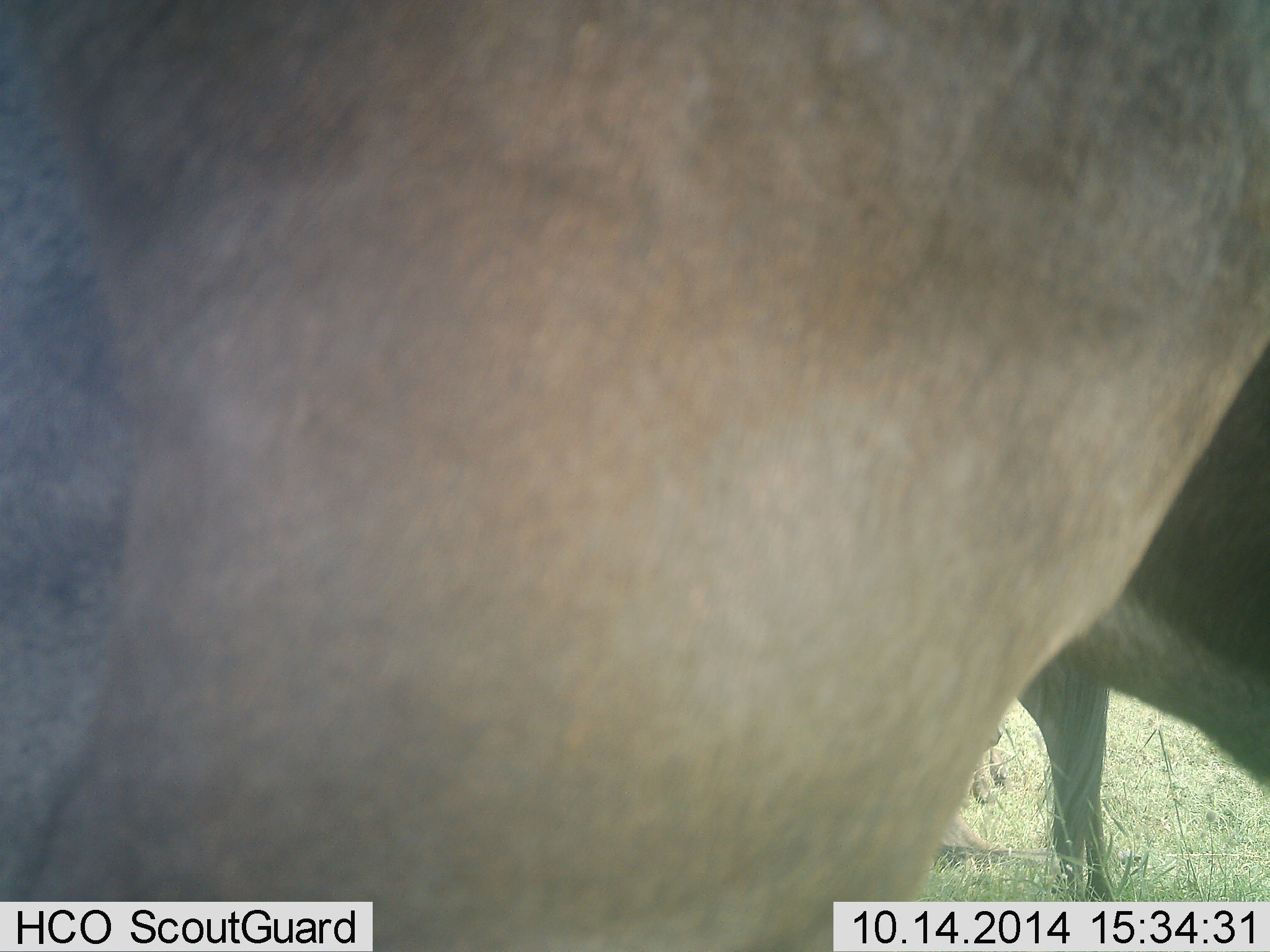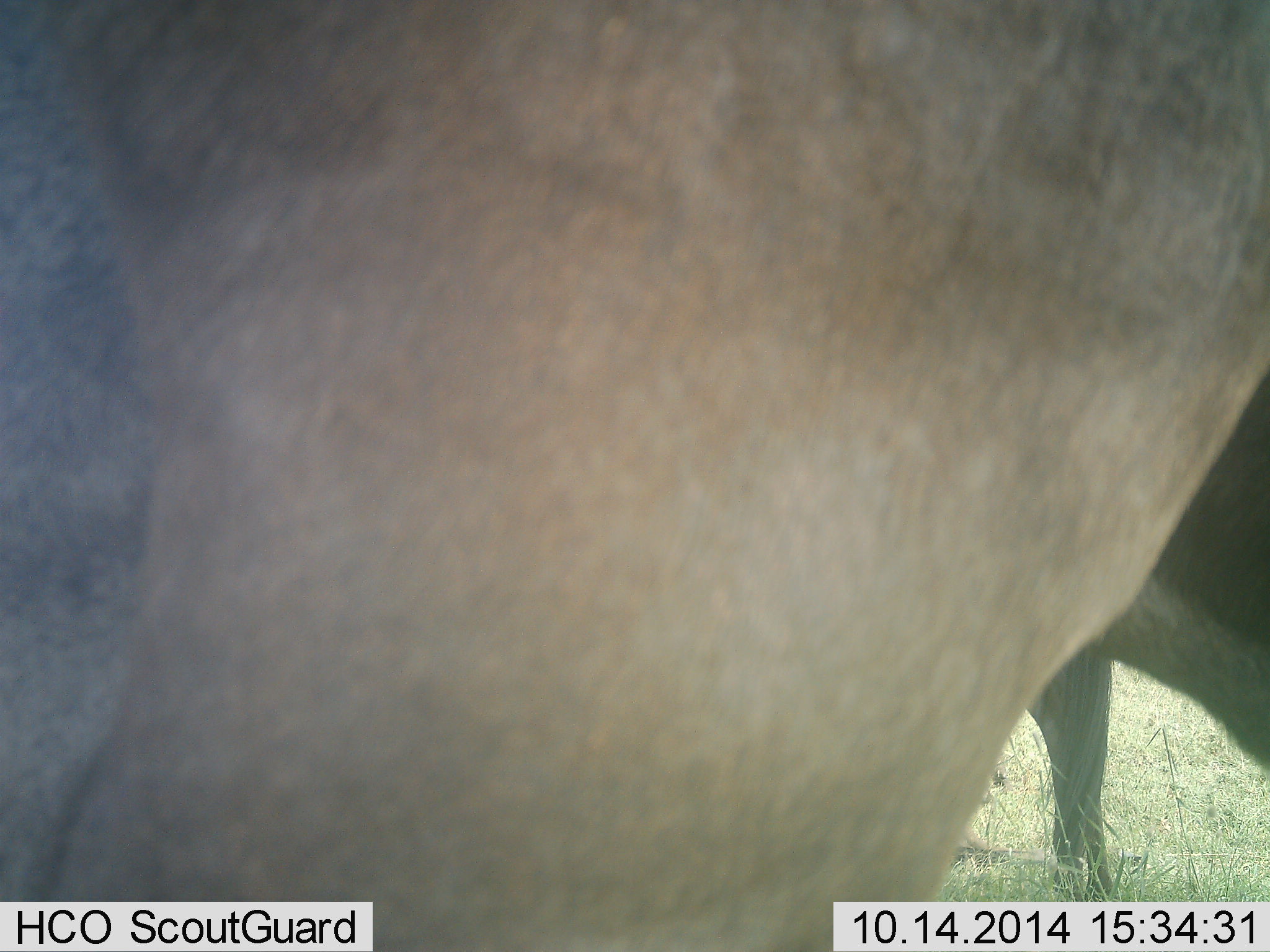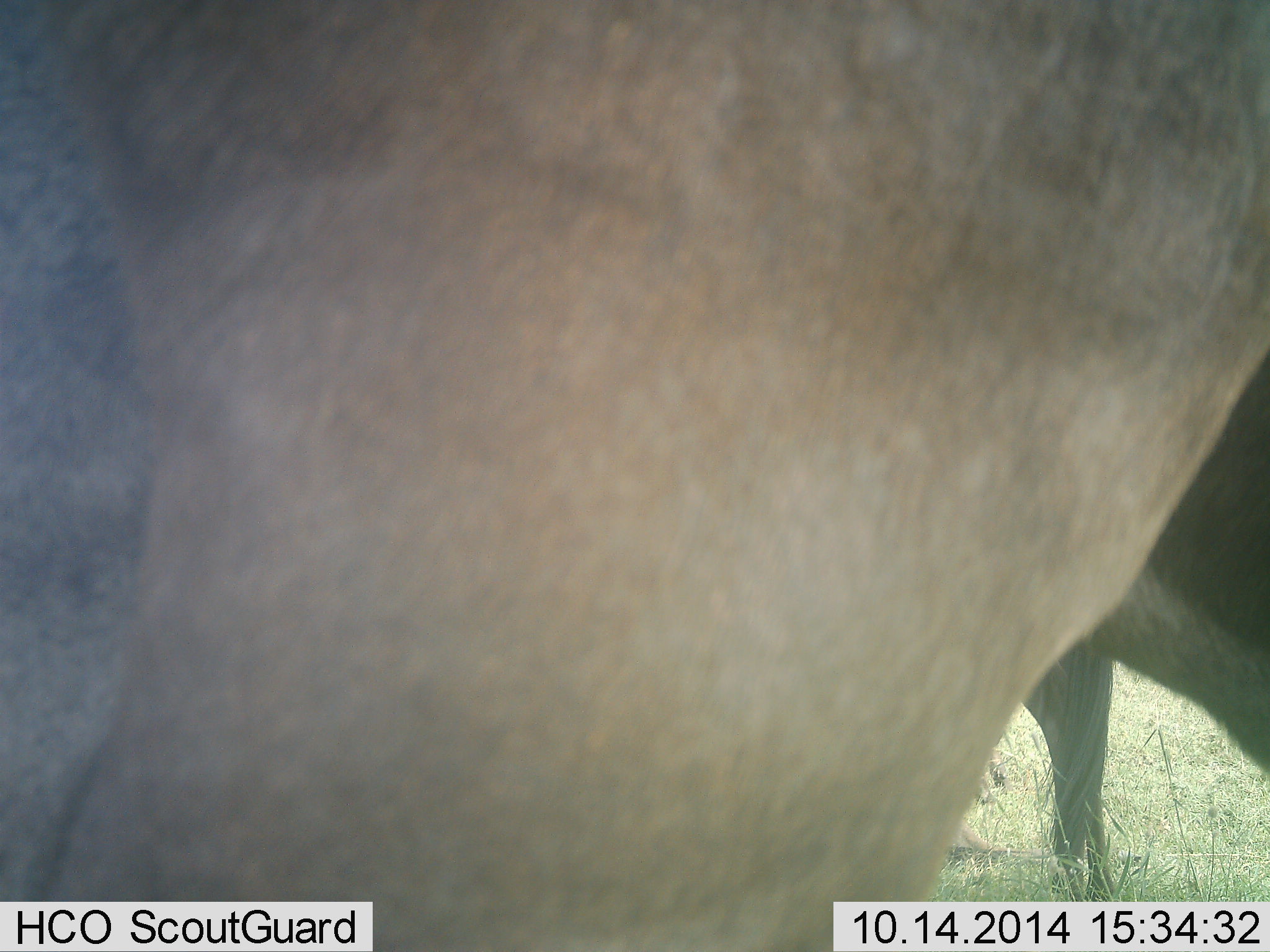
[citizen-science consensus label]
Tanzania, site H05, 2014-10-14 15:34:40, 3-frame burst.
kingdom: Animalia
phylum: Chordata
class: Mammalia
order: Artiodactyla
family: Bovidae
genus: Connochaetes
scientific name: Connochaetes taurinus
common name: blue wildebeest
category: wildebeest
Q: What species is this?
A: Wildebeest (blue wildebeest) (Connochaetes taurinus).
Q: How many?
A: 2.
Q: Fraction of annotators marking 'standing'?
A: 90%.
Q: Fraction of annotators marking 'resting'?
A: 0%.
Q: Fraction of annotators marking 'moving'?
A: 0%.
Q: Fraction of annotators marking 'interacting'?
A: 0%.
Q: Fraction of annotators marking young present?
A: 0%.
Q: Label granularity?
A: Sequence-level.